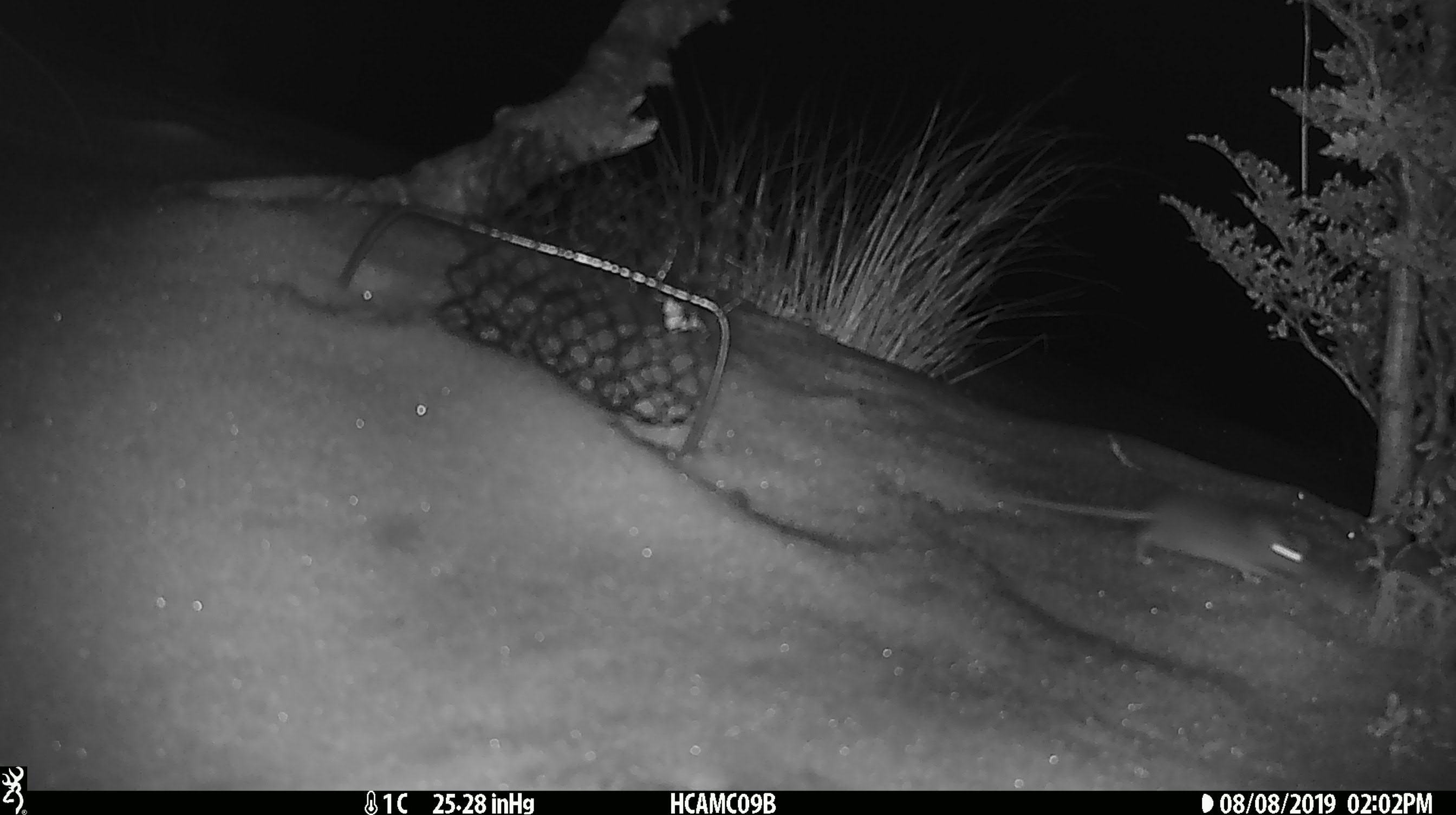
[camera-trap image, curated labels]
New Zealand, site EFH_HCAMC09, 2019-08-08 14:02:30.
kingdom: Animalia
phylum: Chordata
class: Mammalia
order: Rodentia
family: Muridae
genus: Mus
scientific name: Mus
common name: mouse